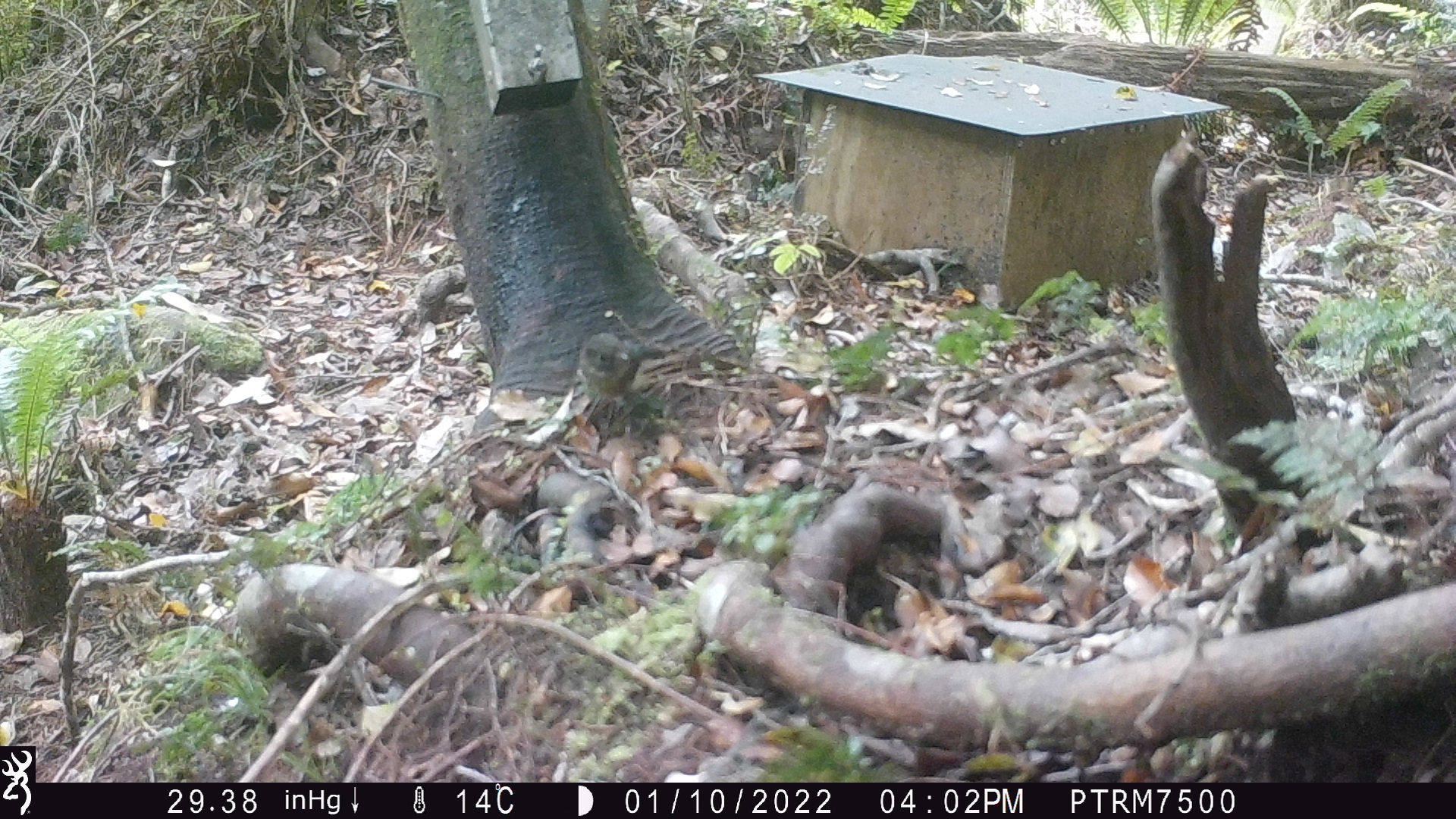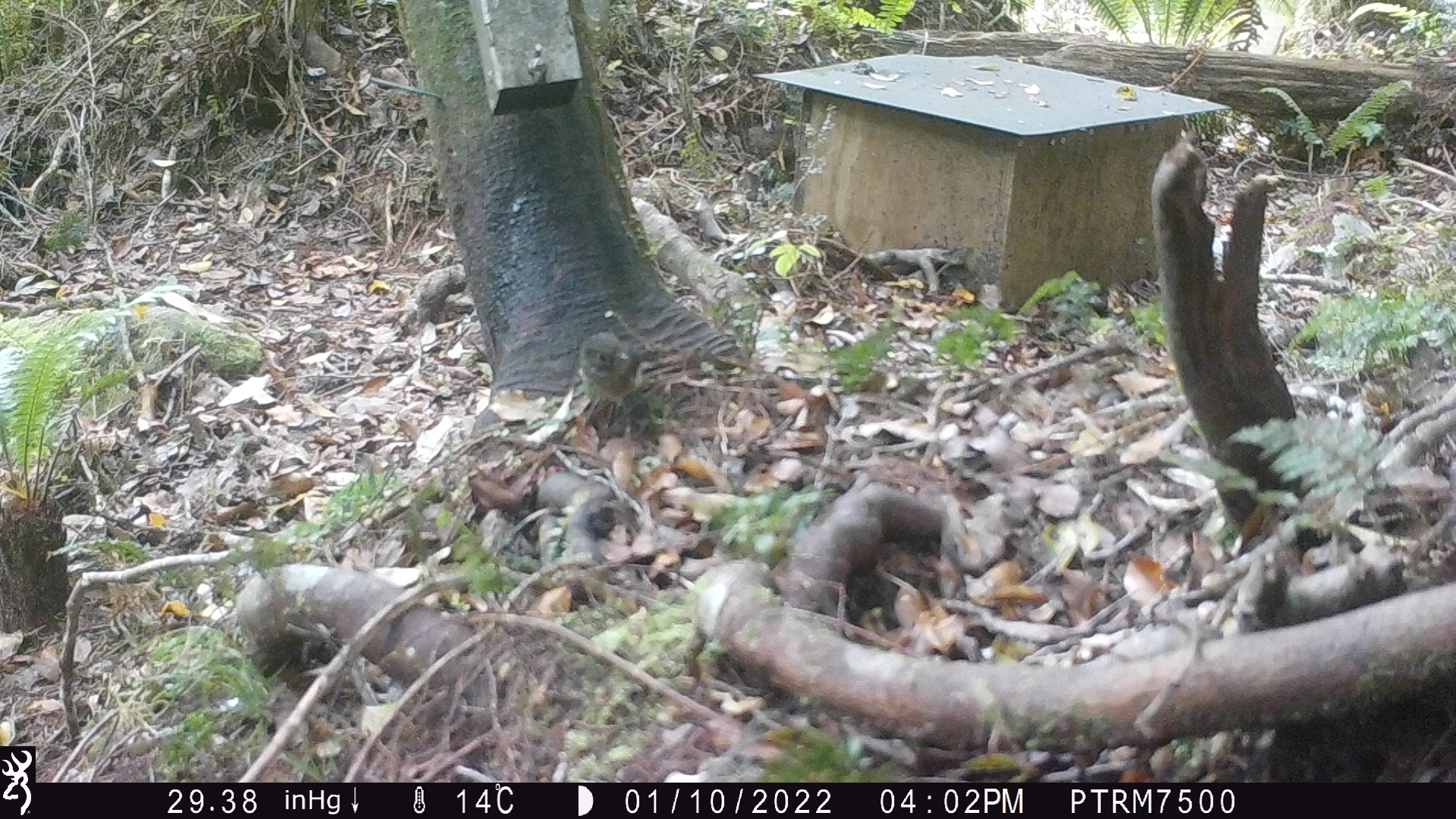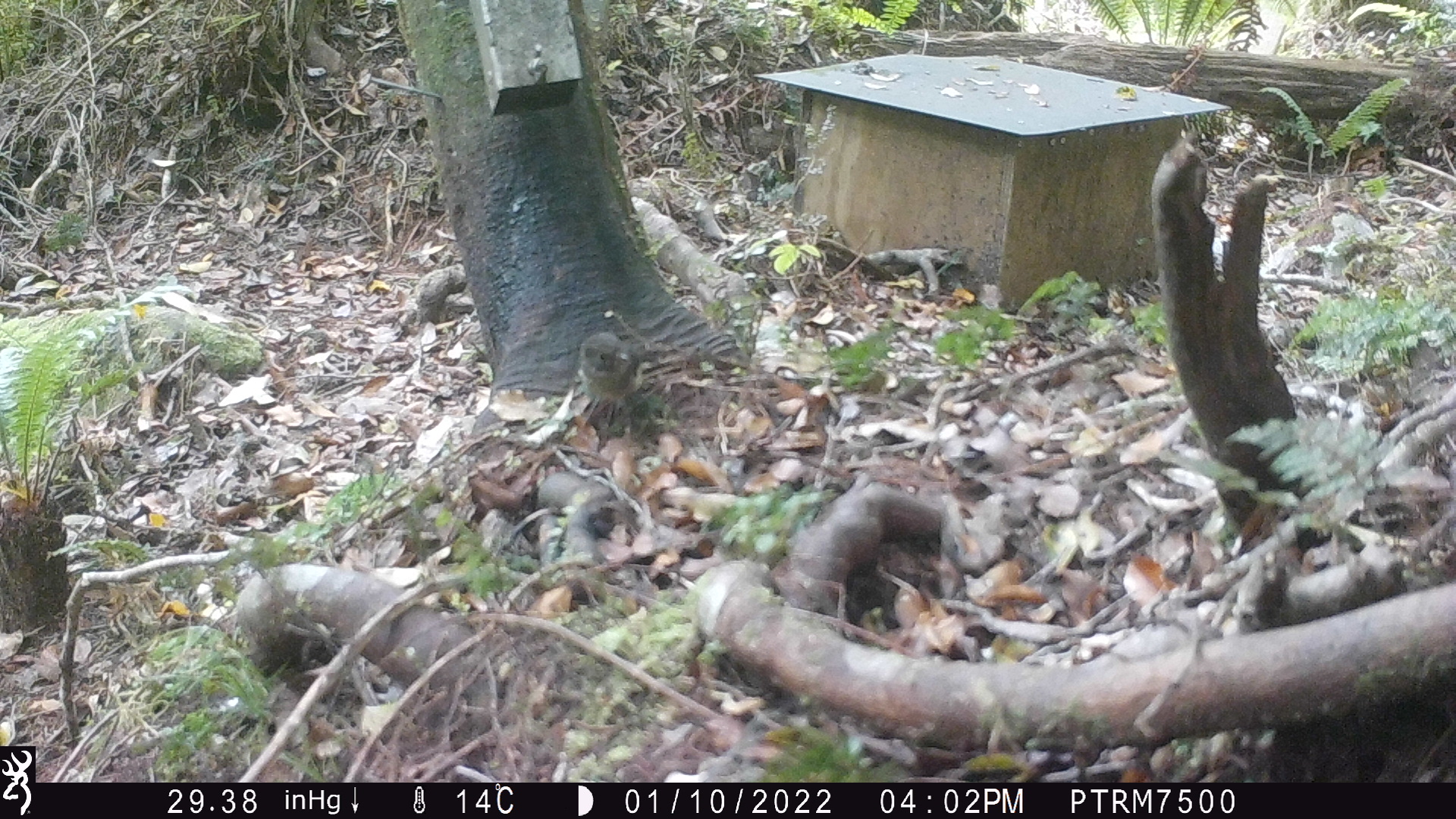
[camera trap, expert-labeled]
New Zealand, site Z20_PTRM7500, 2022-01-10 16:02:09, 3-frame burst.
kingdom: Animalia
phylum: Chordata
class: Aves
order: Passeriformes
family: Petroicidae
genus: Petroica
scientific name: Petroica macrocephala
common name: tomtit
Tomtit (Petroica macrocephala).